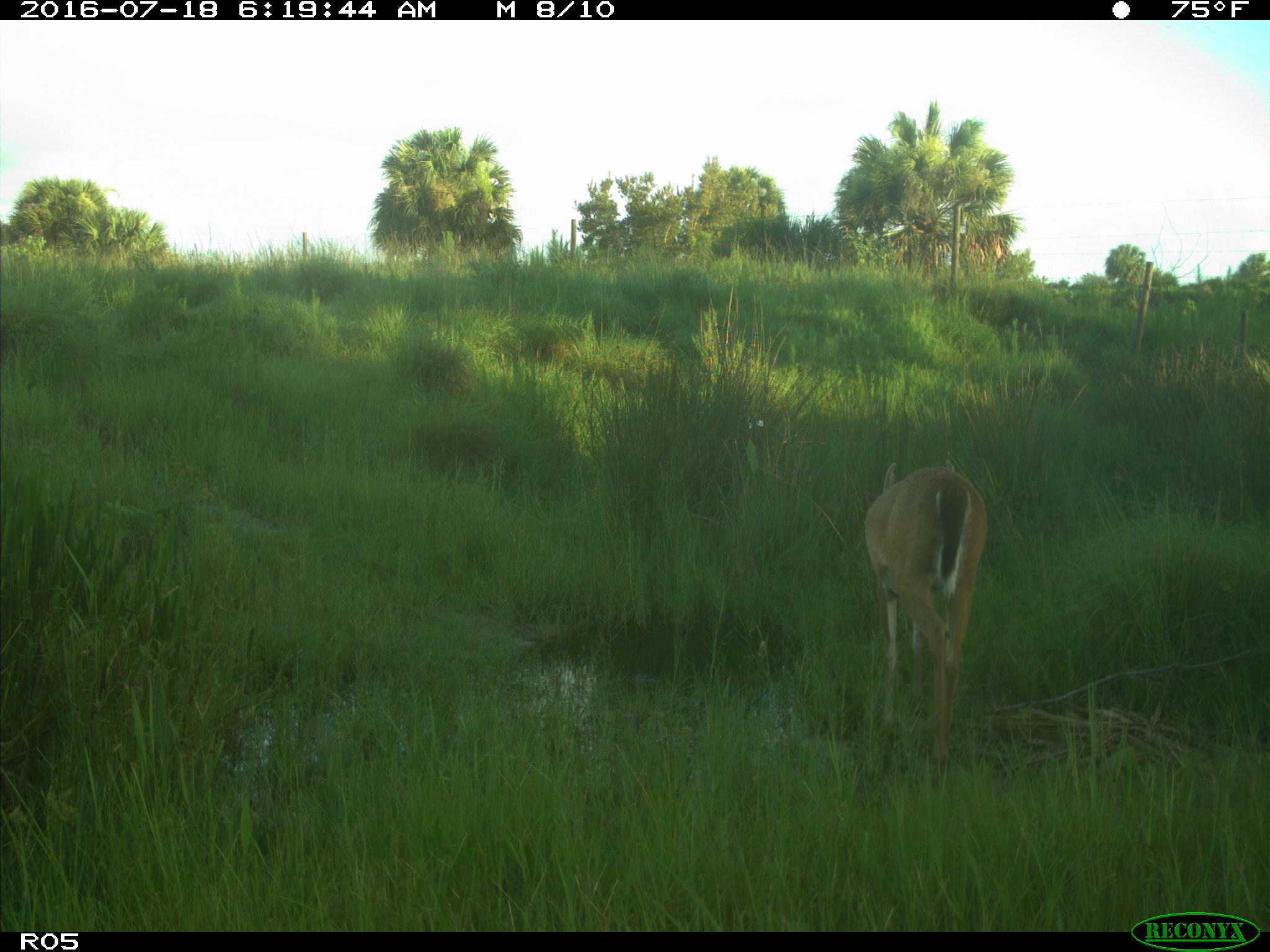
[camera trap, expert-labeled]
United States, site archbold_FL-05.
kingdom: Animalia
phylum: Chordata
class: Mammalia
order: Artiodactyla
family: Cervidae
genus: Odocoileus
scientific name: Odocoileus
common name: deer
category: unidentified deer